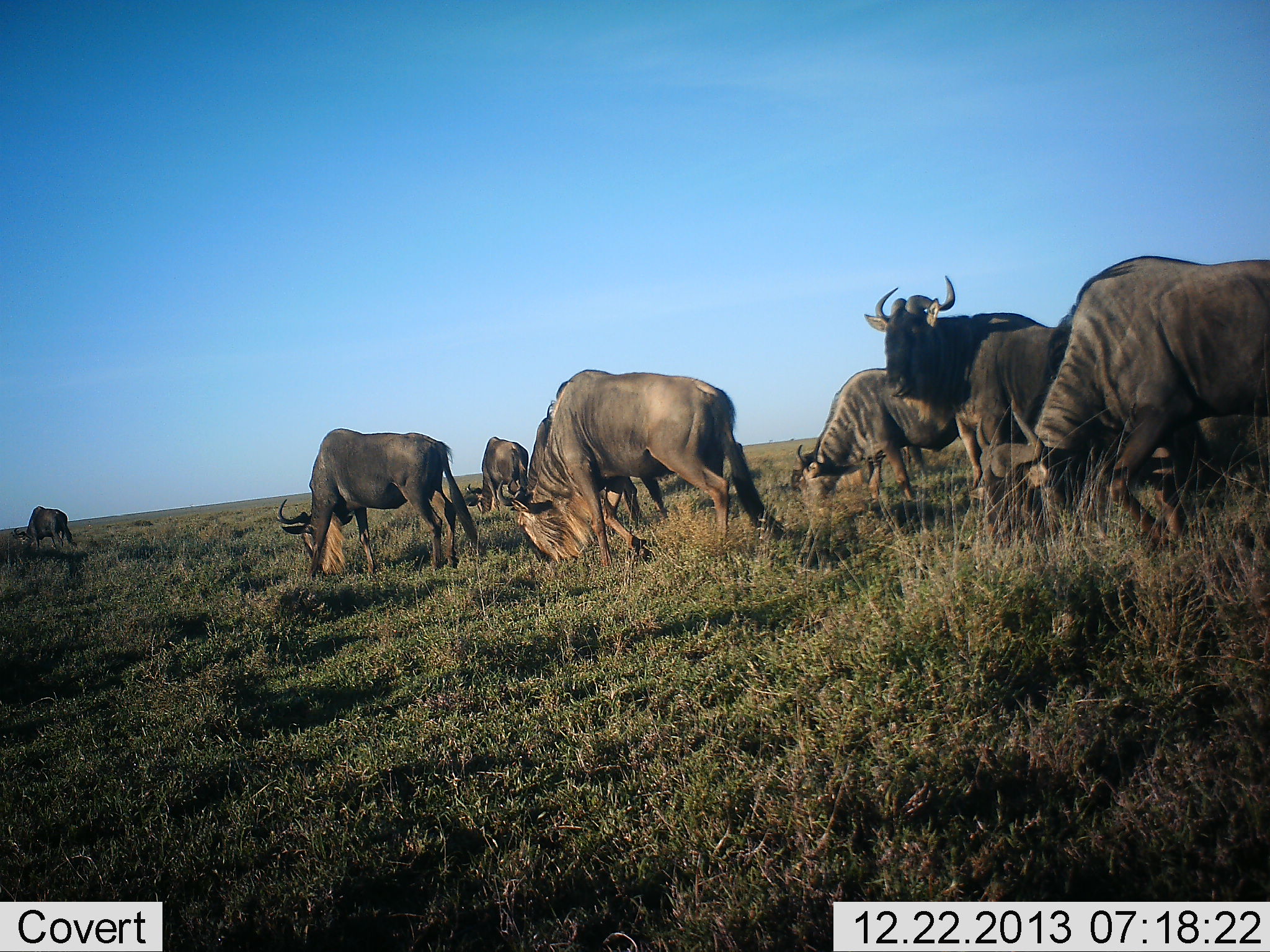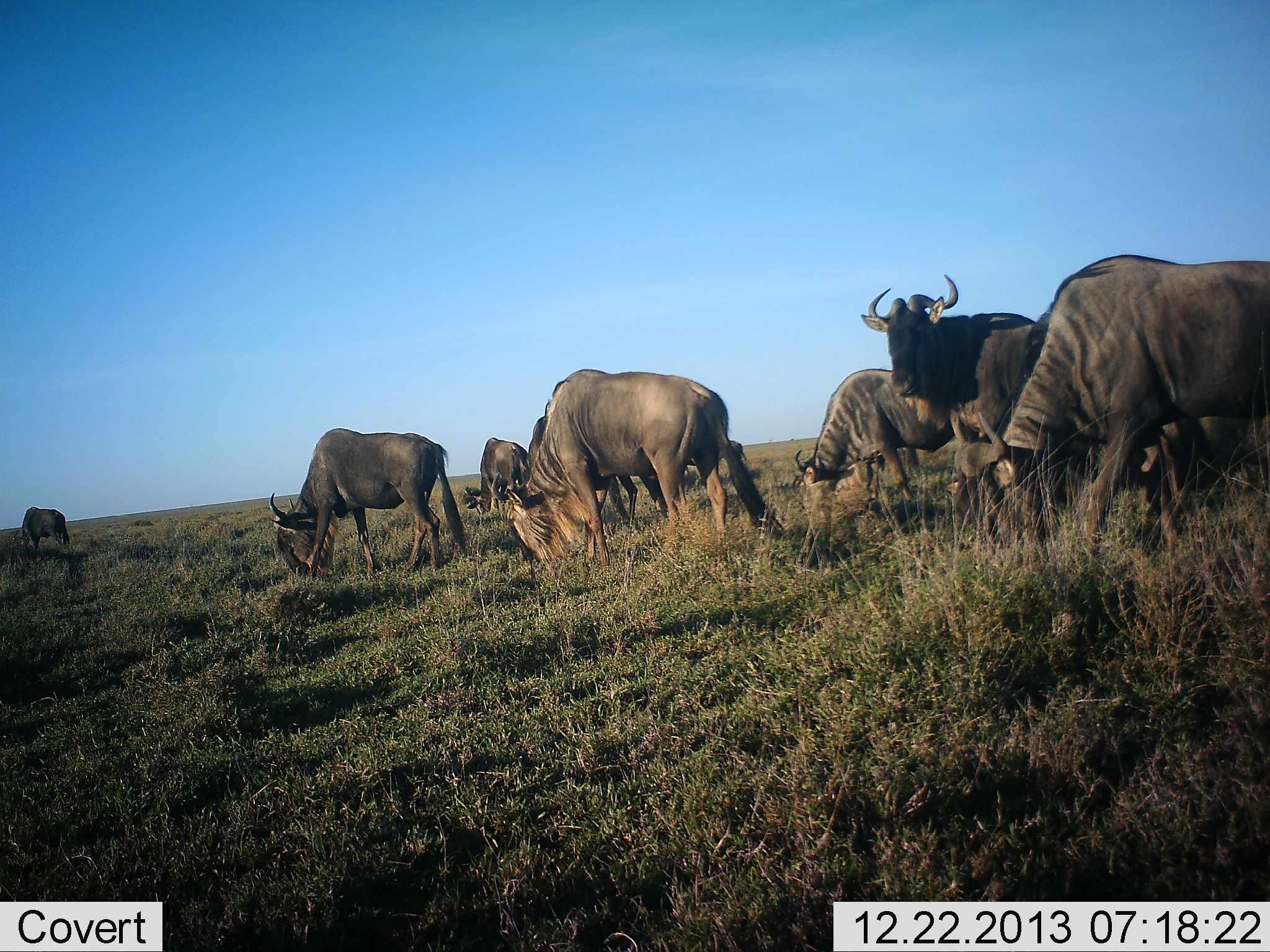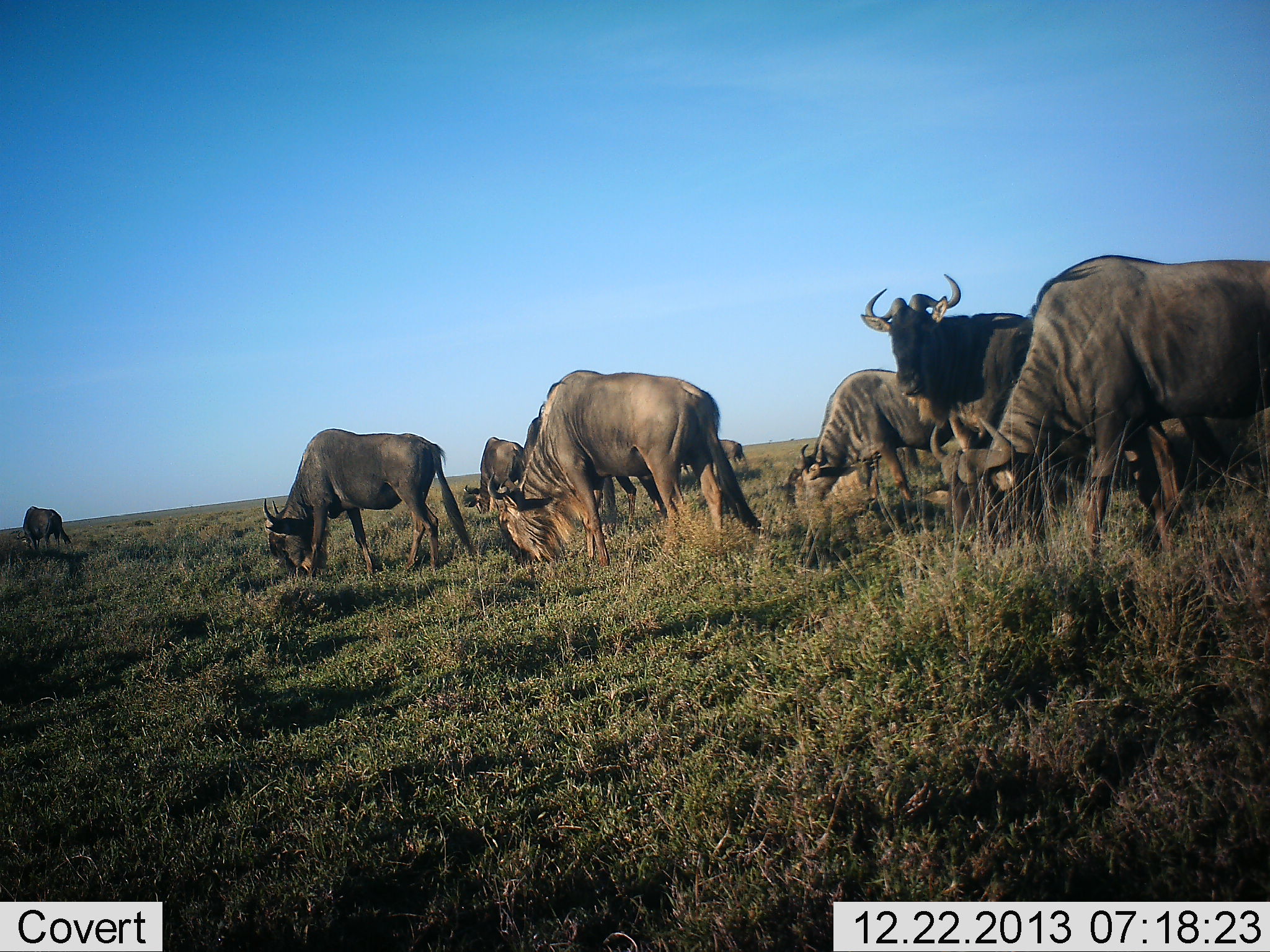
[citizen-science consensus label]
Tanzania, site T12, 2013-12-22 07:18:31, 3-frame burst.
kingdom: Animalia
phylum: Chordata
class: Mammalia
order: Artiodactyla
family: Bovidae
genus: Connochaetes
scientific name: Connochaetes taurinus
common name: blue wildebeest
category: wildebeest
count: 8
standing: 43%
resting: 0%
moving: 43%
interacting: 10%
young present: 3%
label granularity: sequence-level